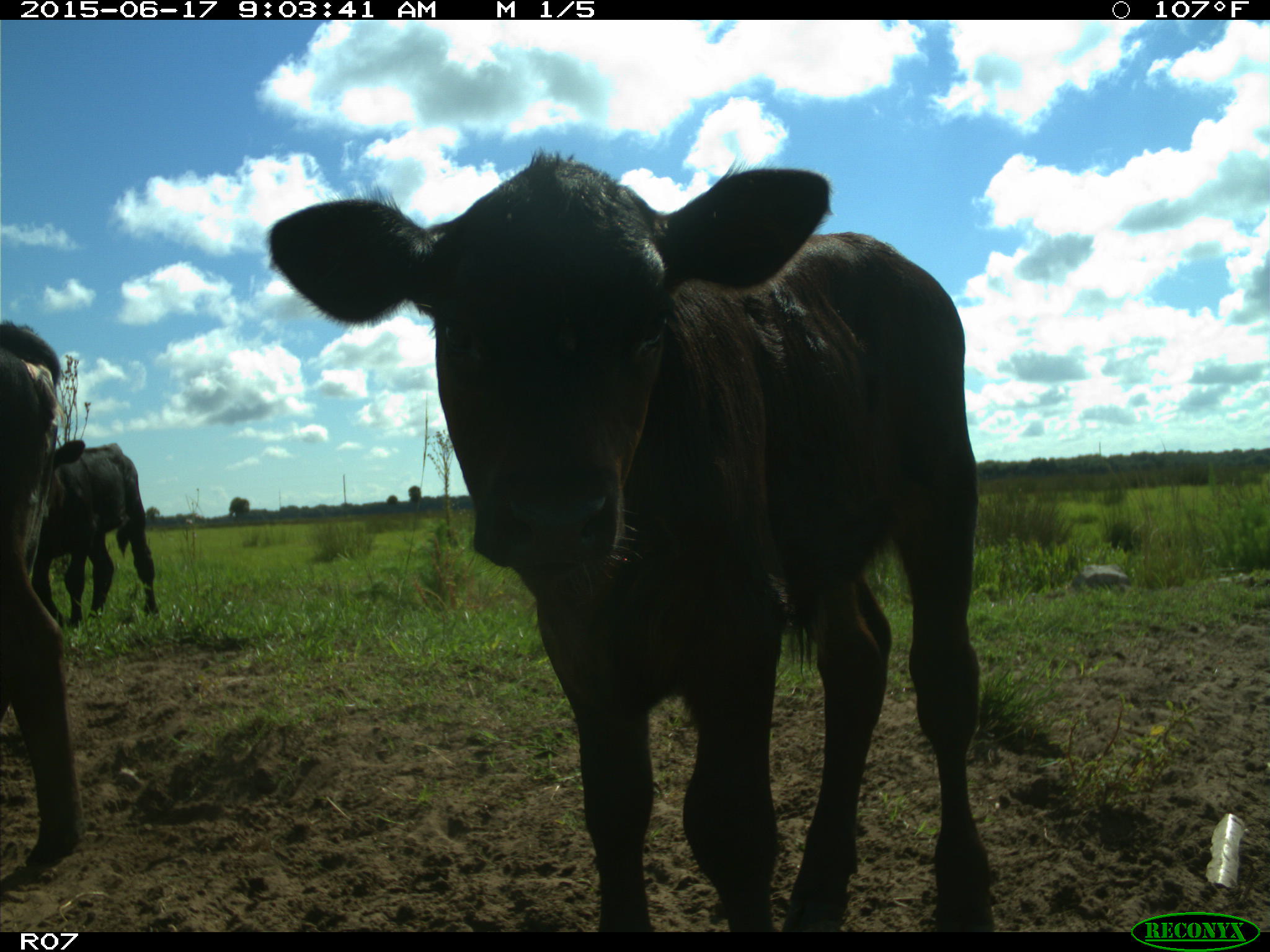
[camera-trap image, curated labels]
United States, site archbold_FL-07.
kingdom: Animalia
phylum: Chordata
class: Mammalia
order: Artiodactyla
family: Bovidae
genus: Bos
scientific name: Bos taurus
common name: domestic cow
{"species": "Bos taurus (domestic cow)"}